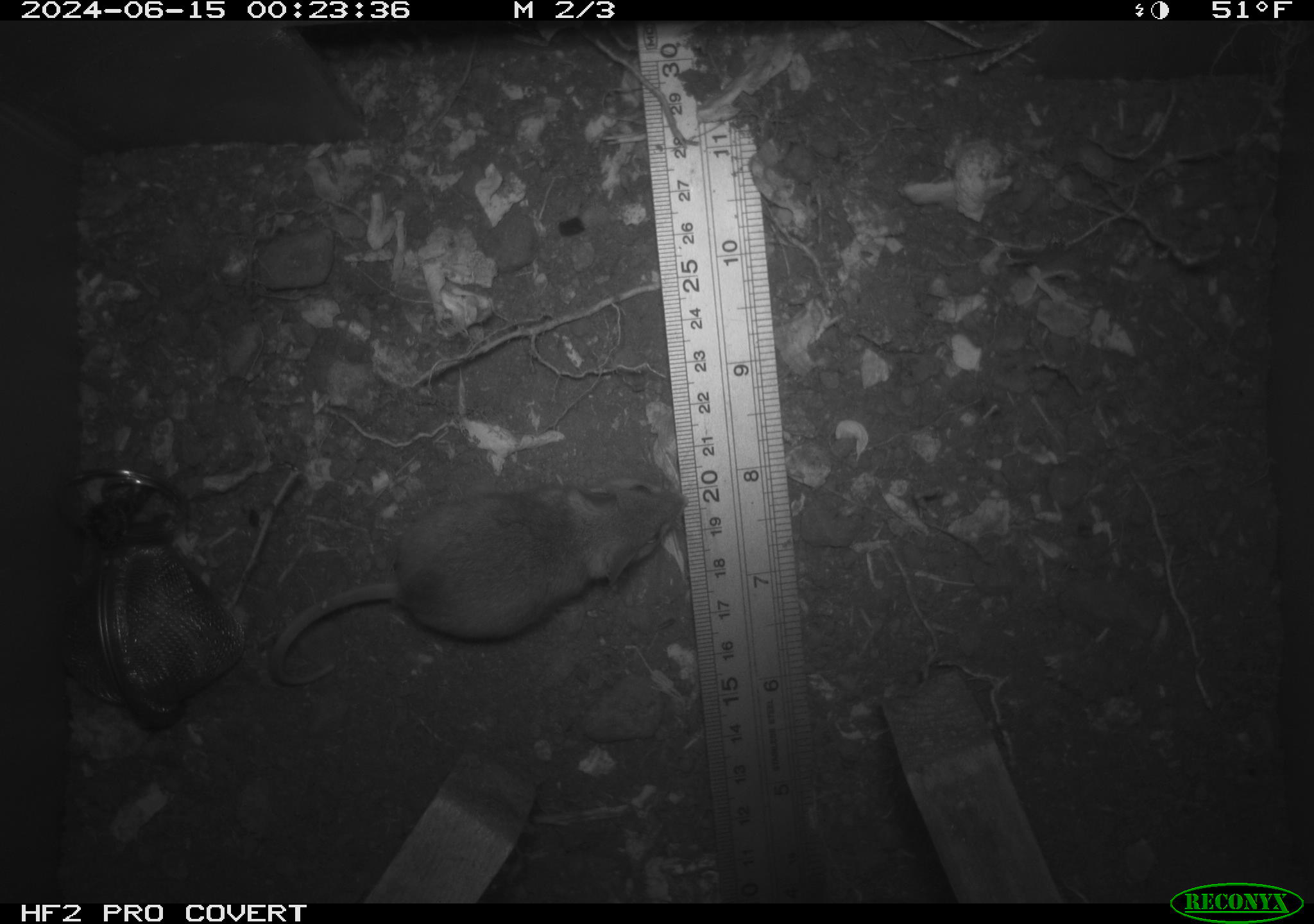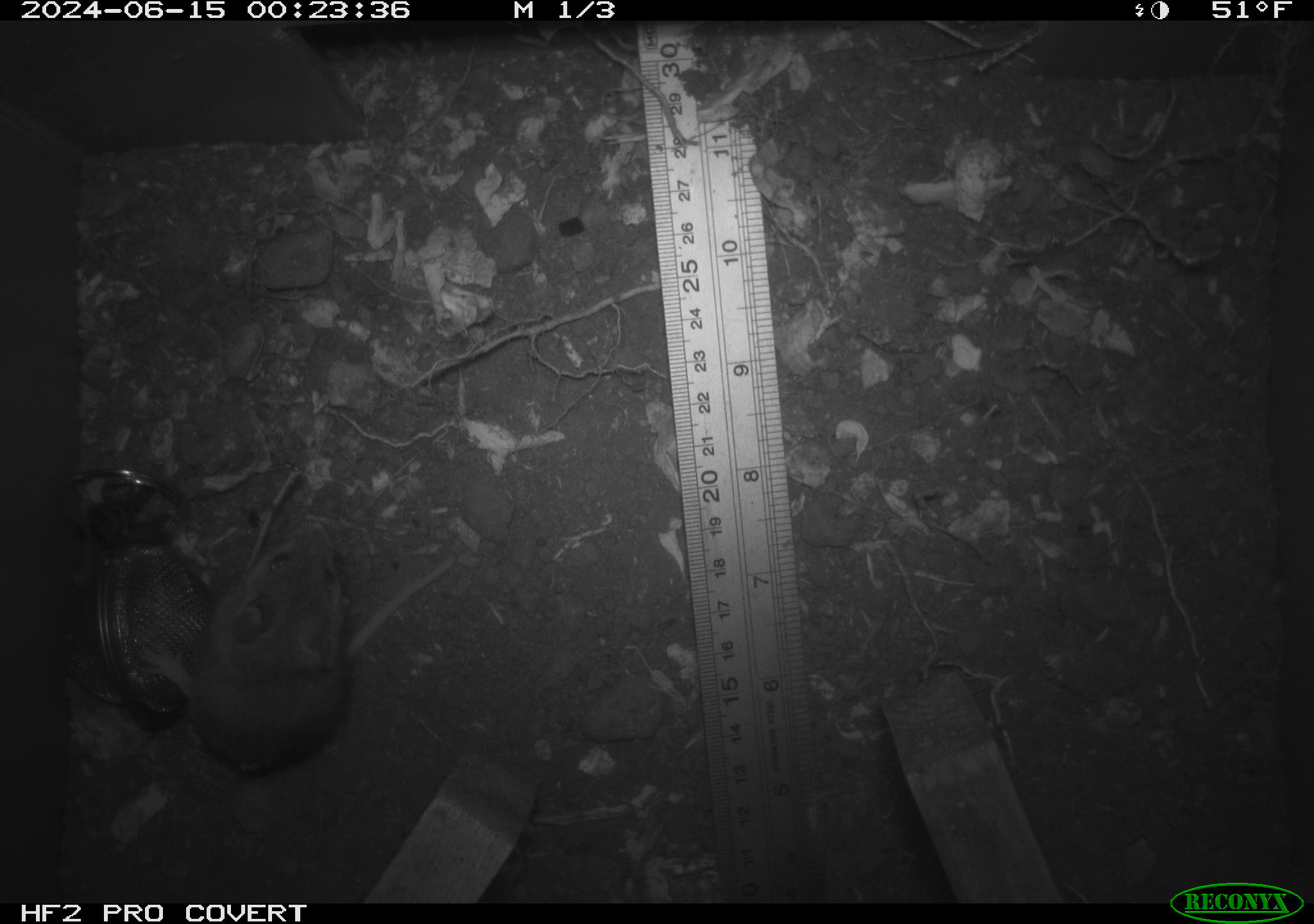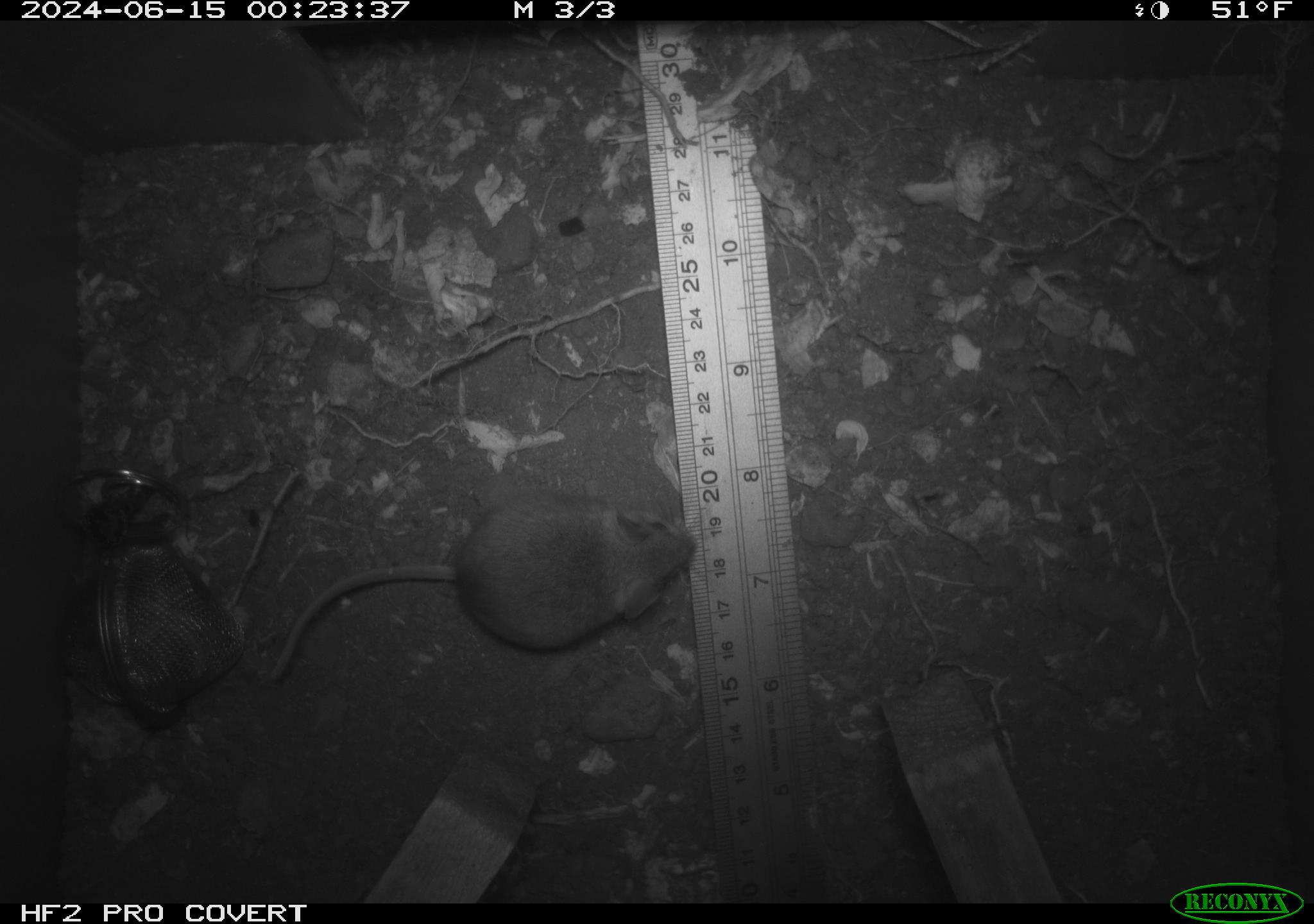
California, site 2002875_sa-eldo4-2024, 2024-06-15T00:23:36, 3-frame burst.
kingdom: Animalia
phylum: Chordata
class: Mammalia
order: Rodentia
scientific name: Rodentia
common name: rodent